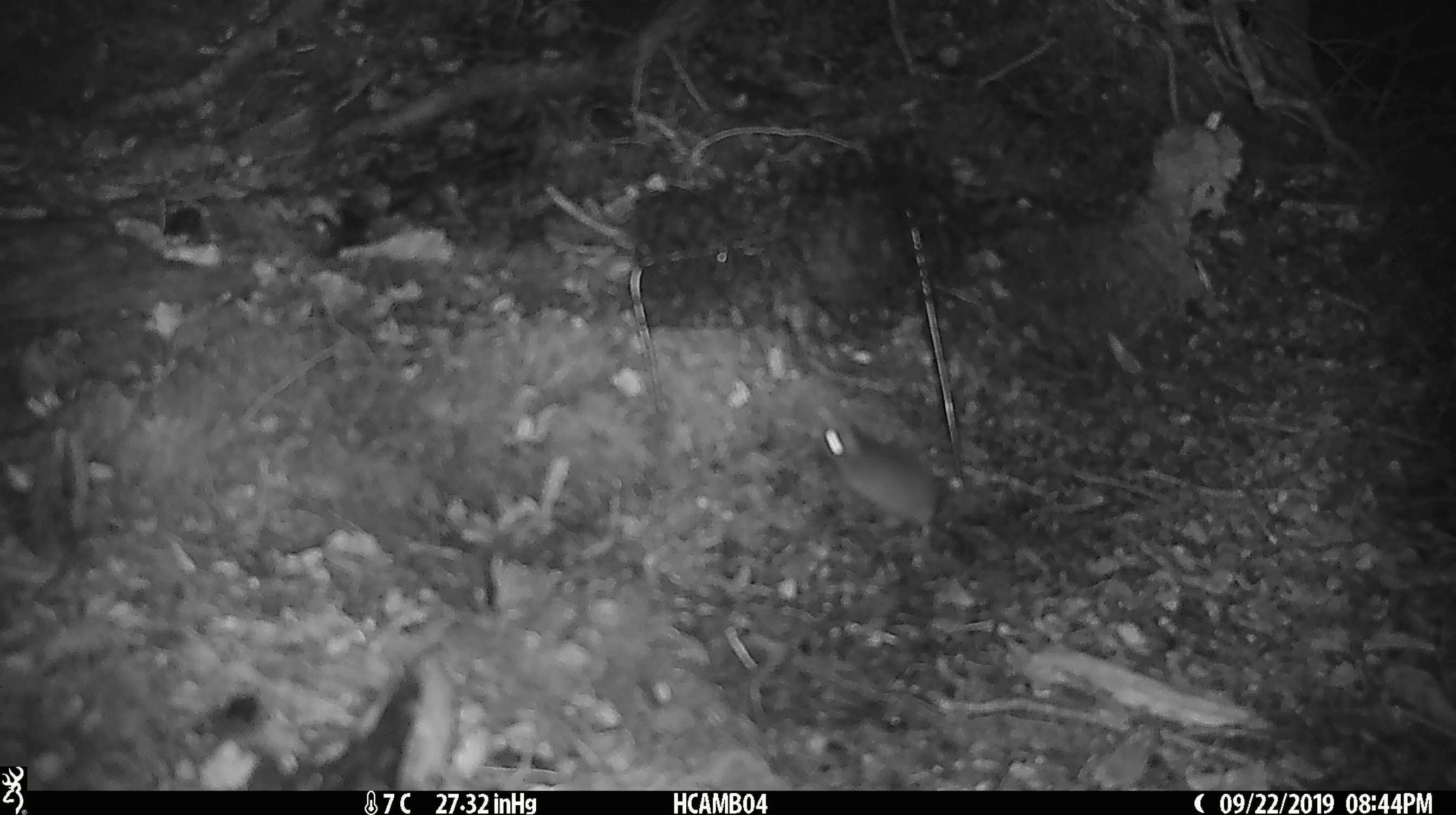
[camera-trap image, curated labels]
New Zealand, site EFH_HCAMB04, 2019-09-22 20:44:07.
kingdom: Animalia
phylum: Chordata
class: Mammalia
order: Rodentia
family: Muridae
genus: Mus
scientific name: Mus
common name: mouse